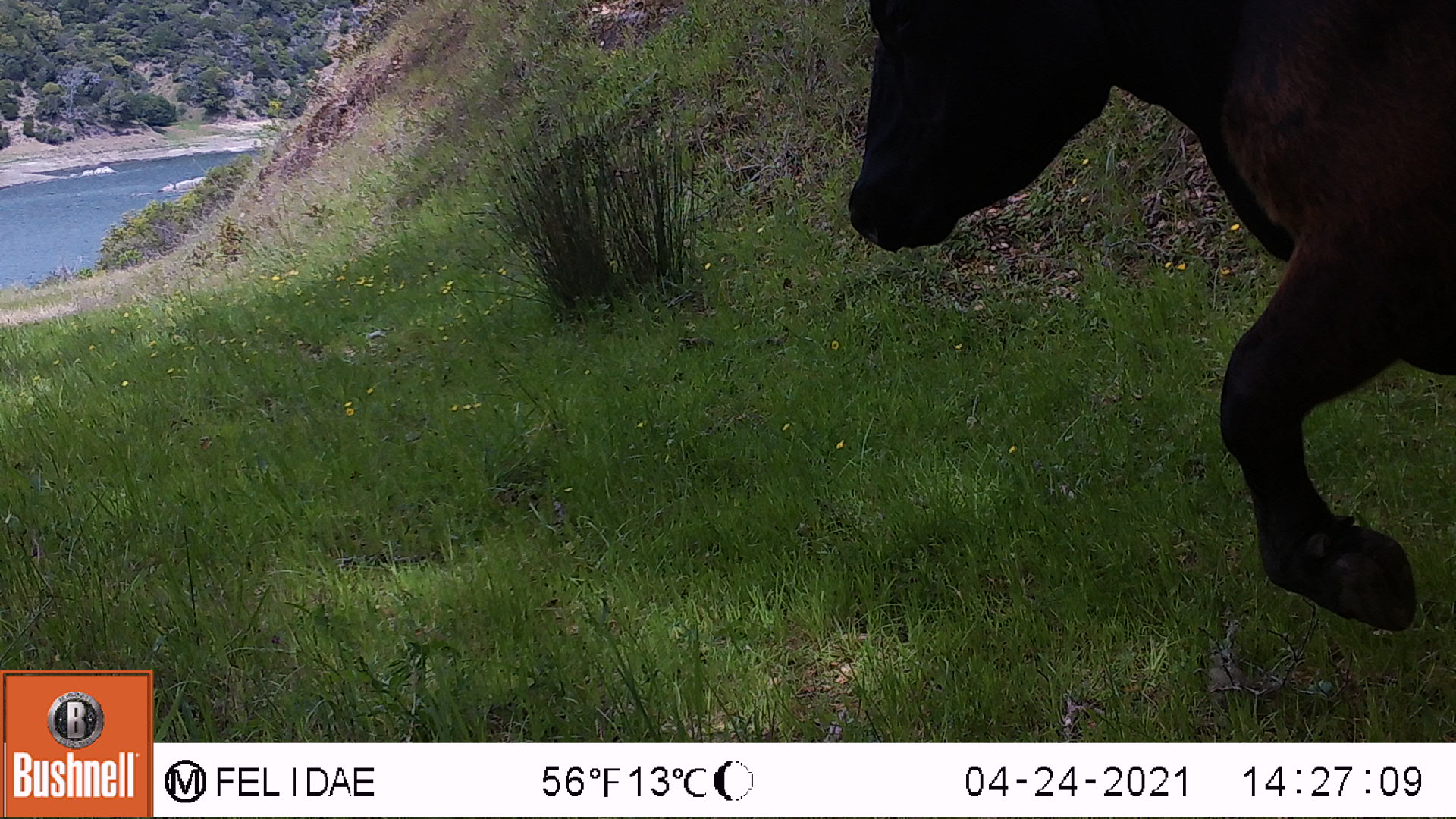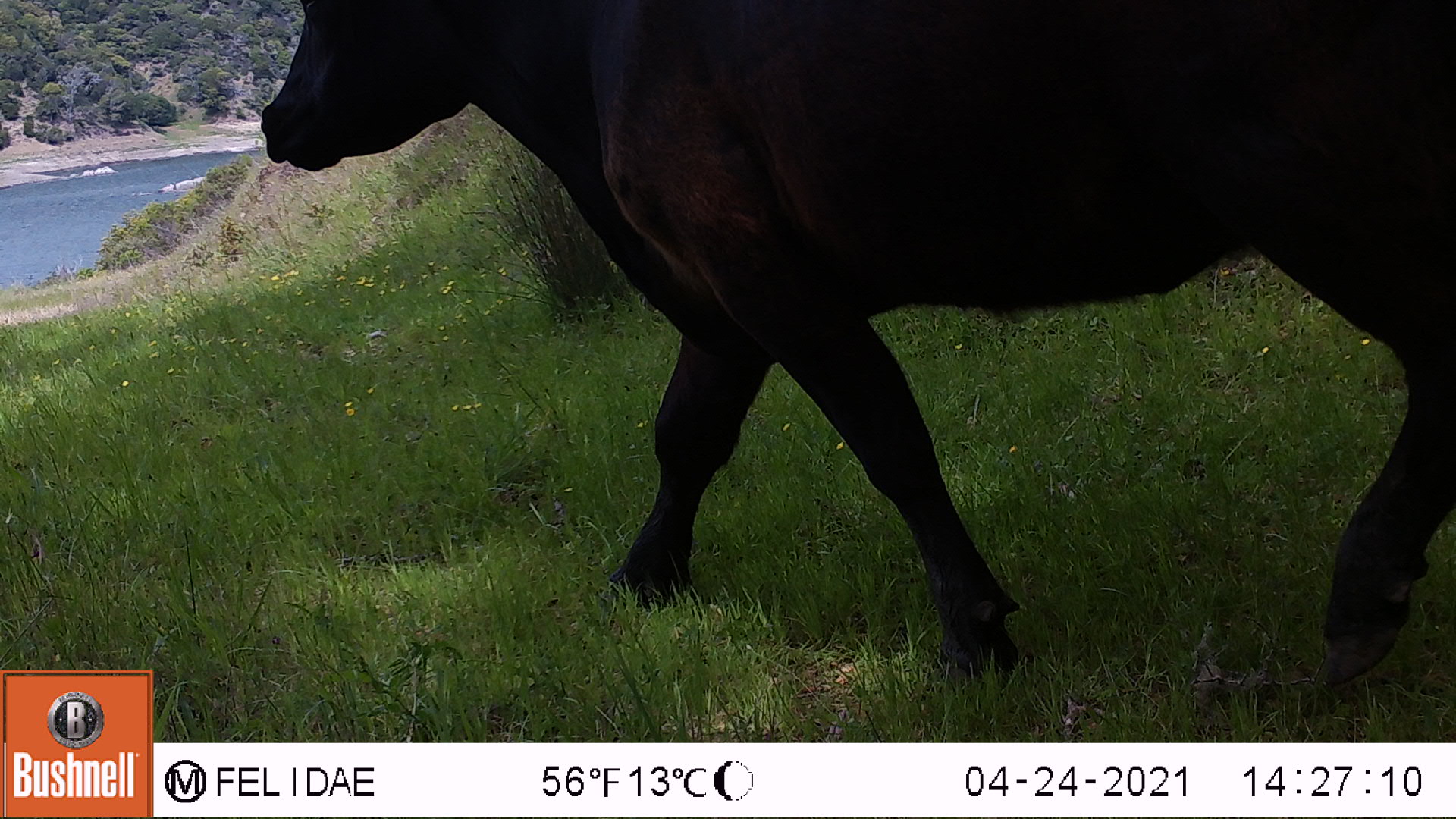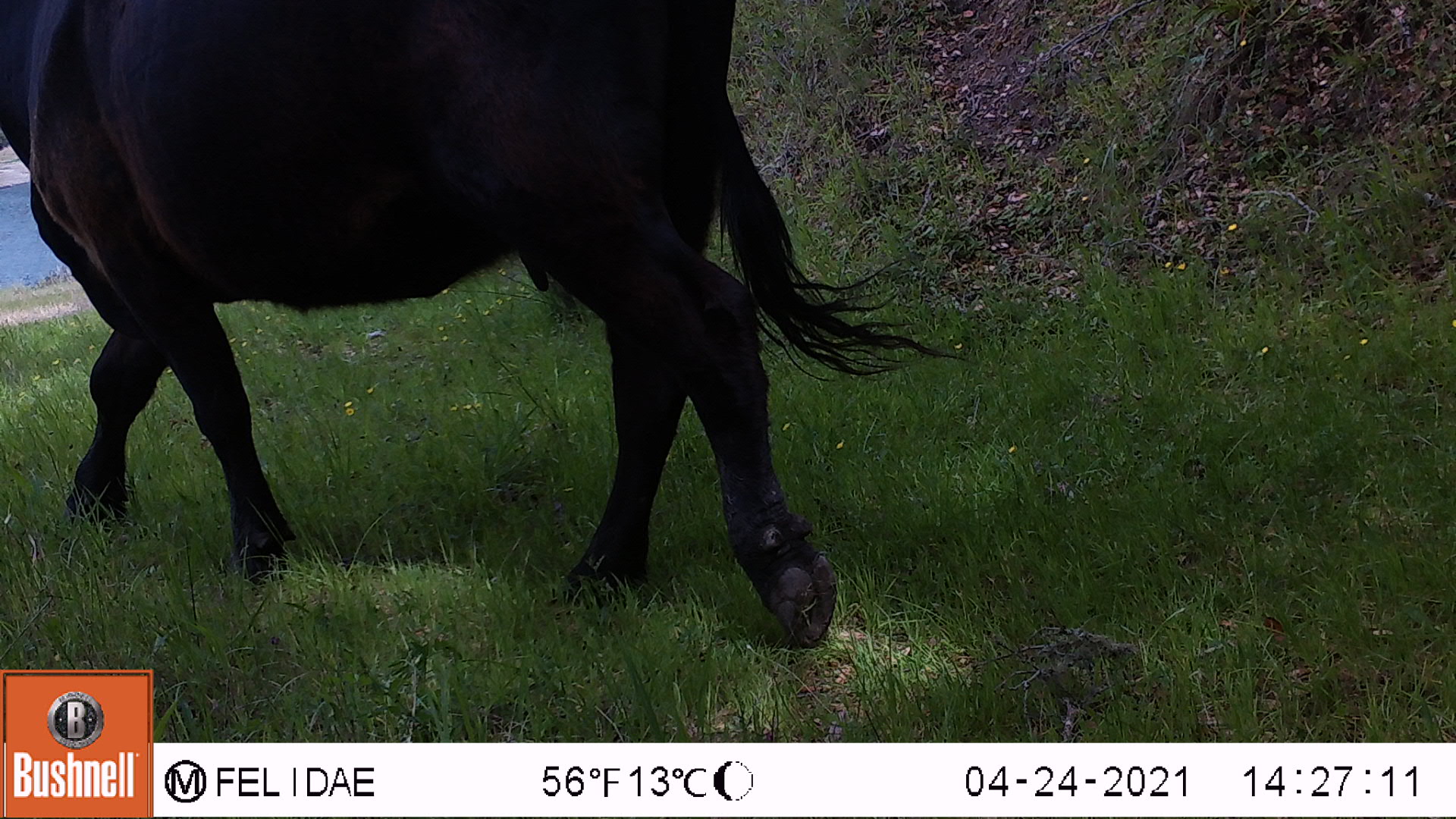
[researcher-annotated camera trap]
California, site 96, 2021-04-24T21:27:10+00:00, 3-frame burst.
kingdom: Animalia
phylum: Chordata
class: Mammalia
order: Artiodactyla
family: Bovidae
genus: Bos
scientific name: Bos taurus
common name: domestic cattle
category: cattle